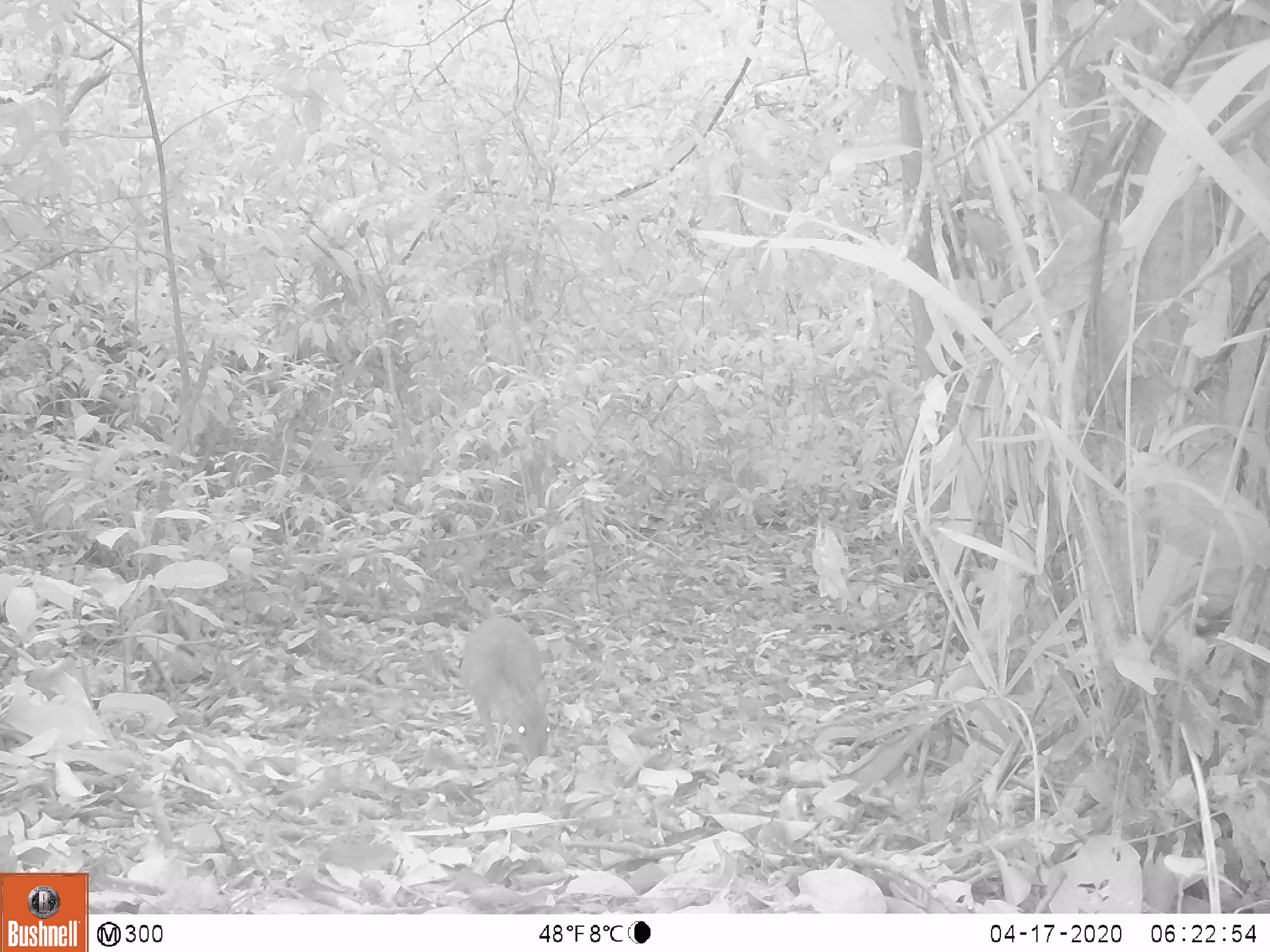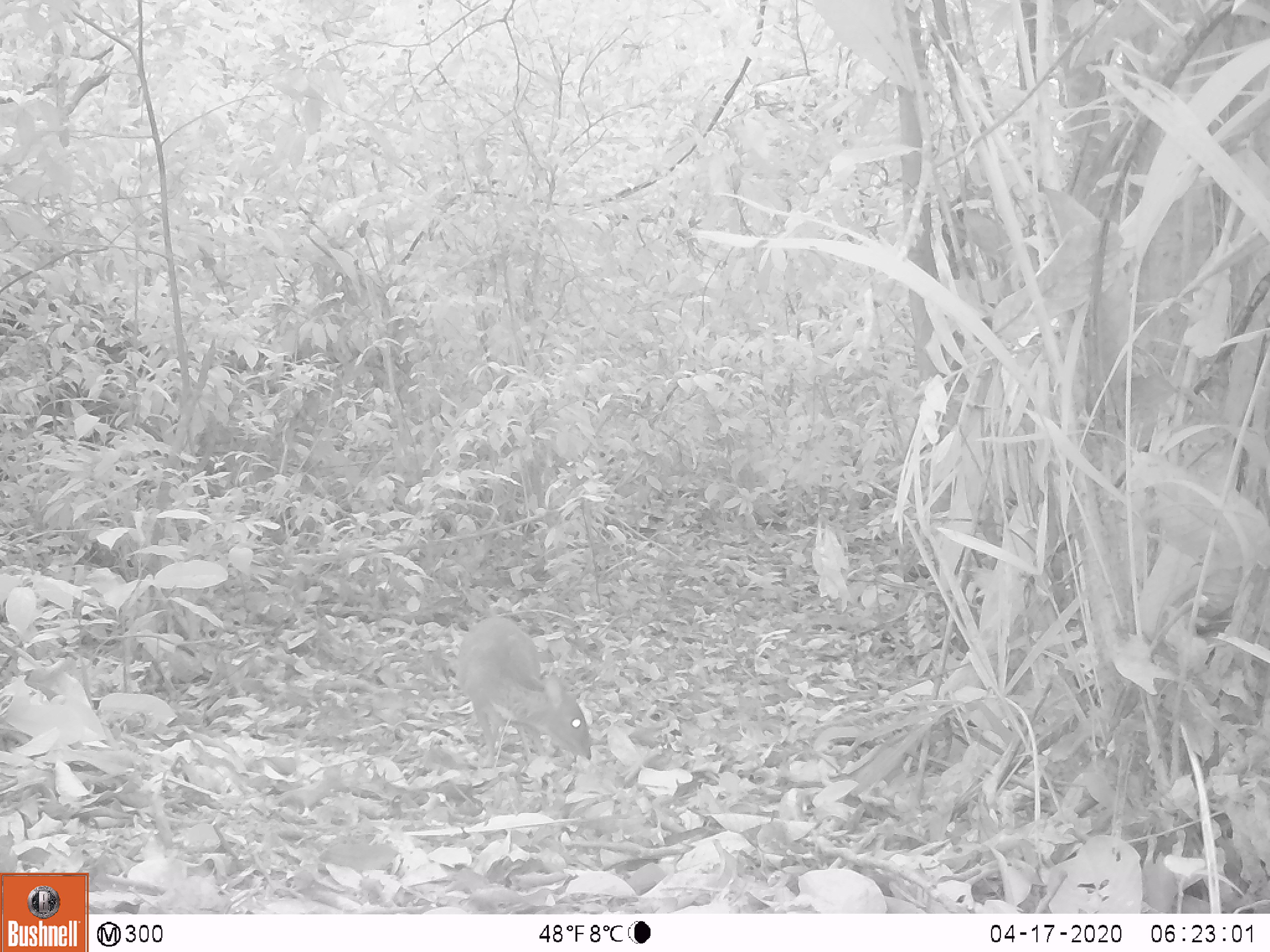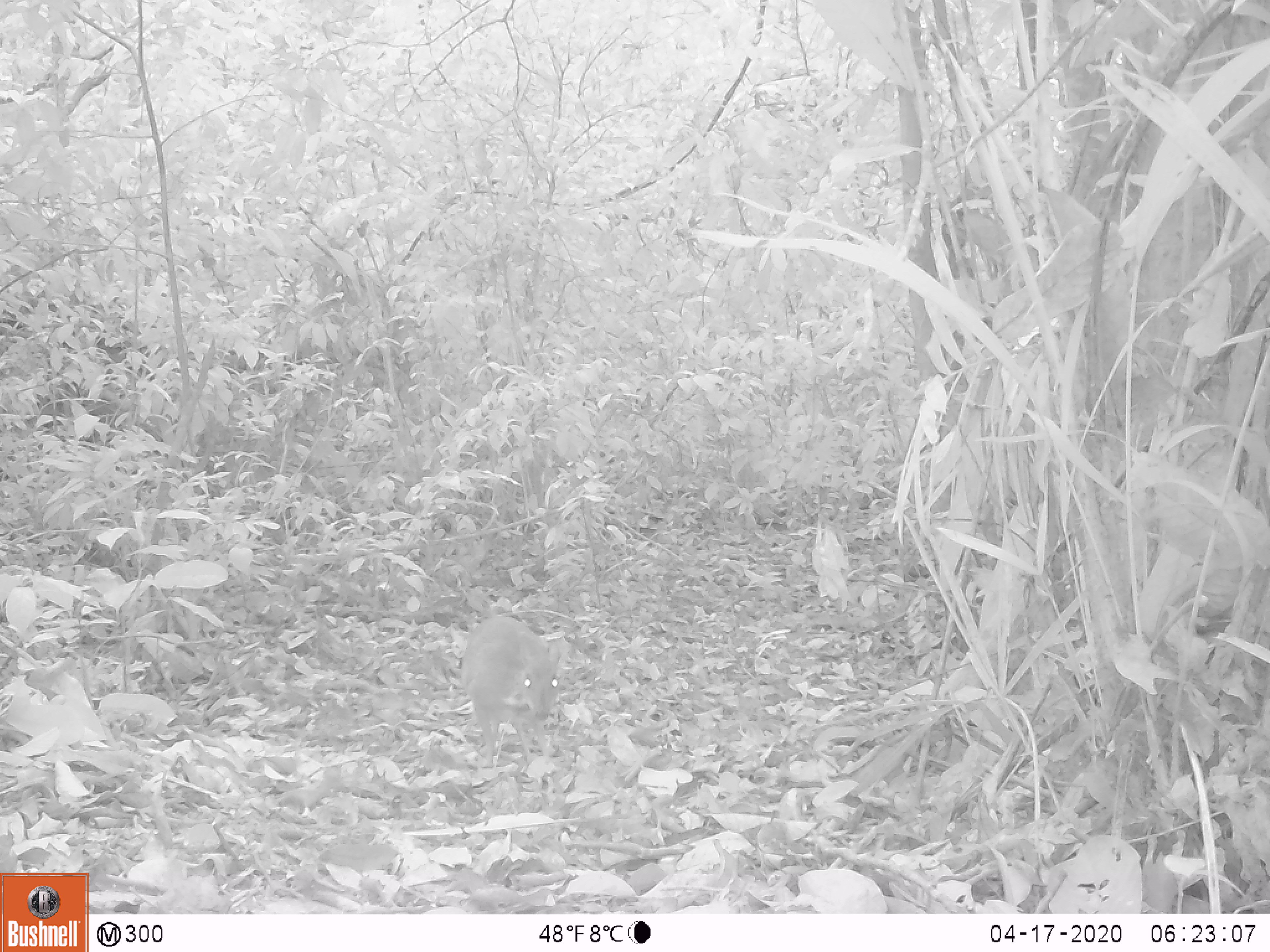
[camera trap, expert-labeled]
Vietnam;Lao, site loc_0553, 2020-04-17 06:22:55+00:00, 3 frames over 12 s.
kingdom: Animalia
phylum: Chordata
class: Mammalia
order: Artiodactyla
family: Tragulidae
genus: Moschiola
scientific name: Moschiola meminna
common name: chevrotain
Chevrotain (Moschiola meminna). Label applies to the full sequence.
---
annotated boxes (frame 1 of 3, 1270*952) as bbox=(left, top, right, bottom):
chevrotain: bbox=(458, 615, 552, 766)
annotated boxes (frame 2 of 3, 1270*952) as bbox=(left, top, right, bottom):
chevrotain: bbox=(456, 616, 591, 768)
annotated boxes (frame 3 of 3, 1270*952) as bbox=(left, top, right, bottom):
chevrotain: bbox=(460, 614, 562, 767)